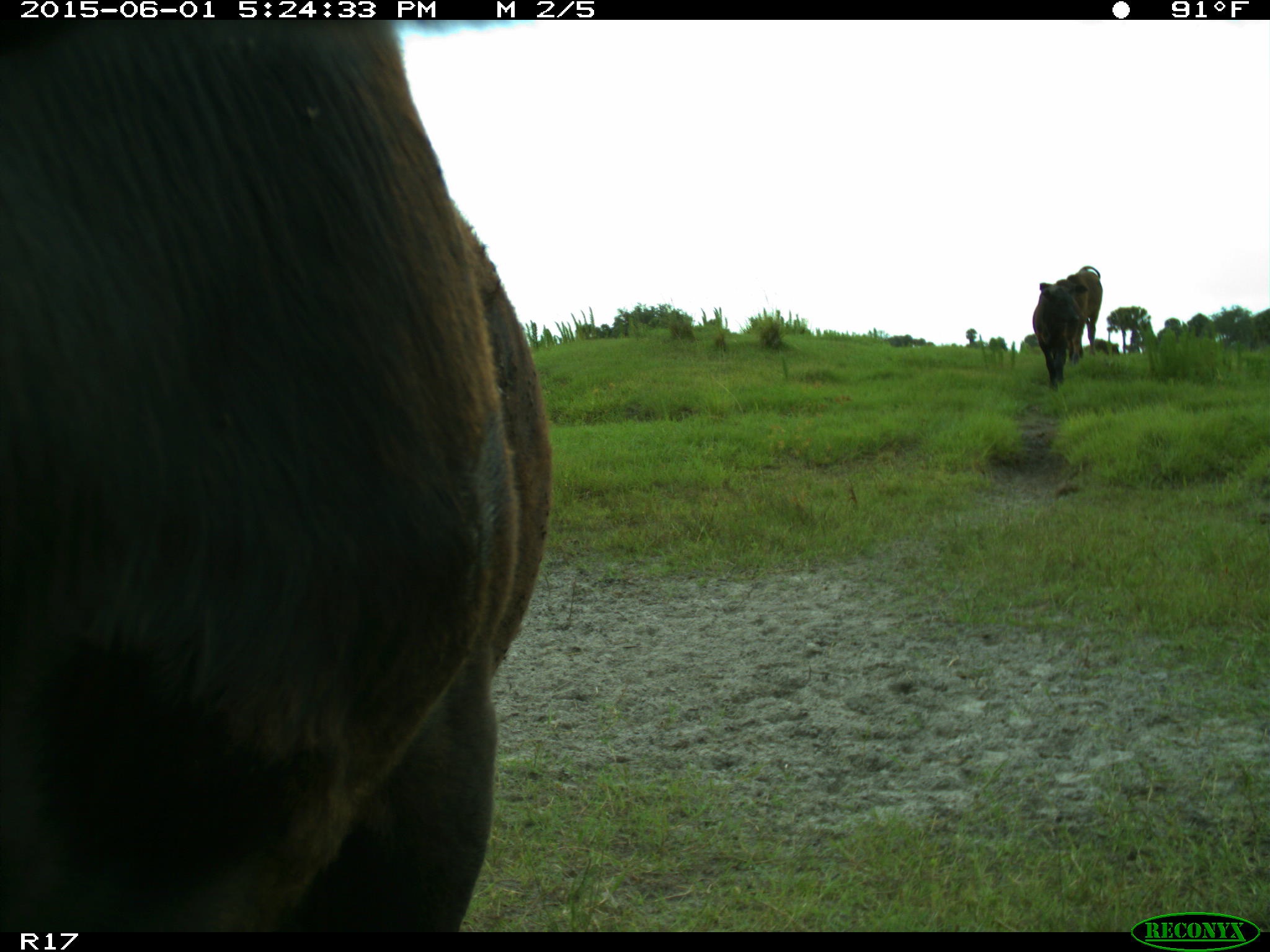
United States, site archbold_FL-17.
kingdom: Animalia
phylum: Chordata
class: Mammalia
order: Artiodactyla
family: Bovidae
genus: Bos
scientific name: Bos taurus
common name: domestic cow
Bos taurus (domestic cow).